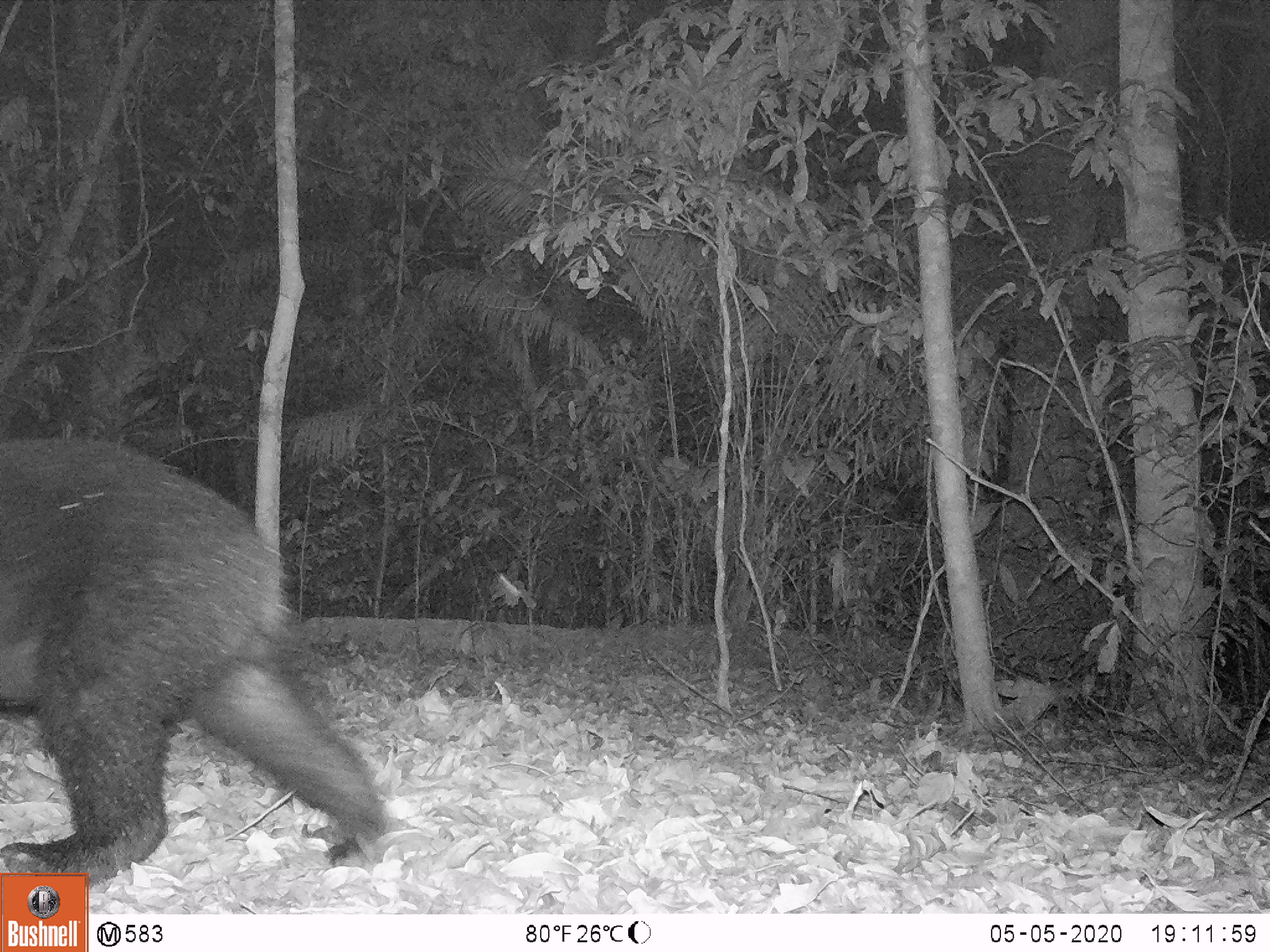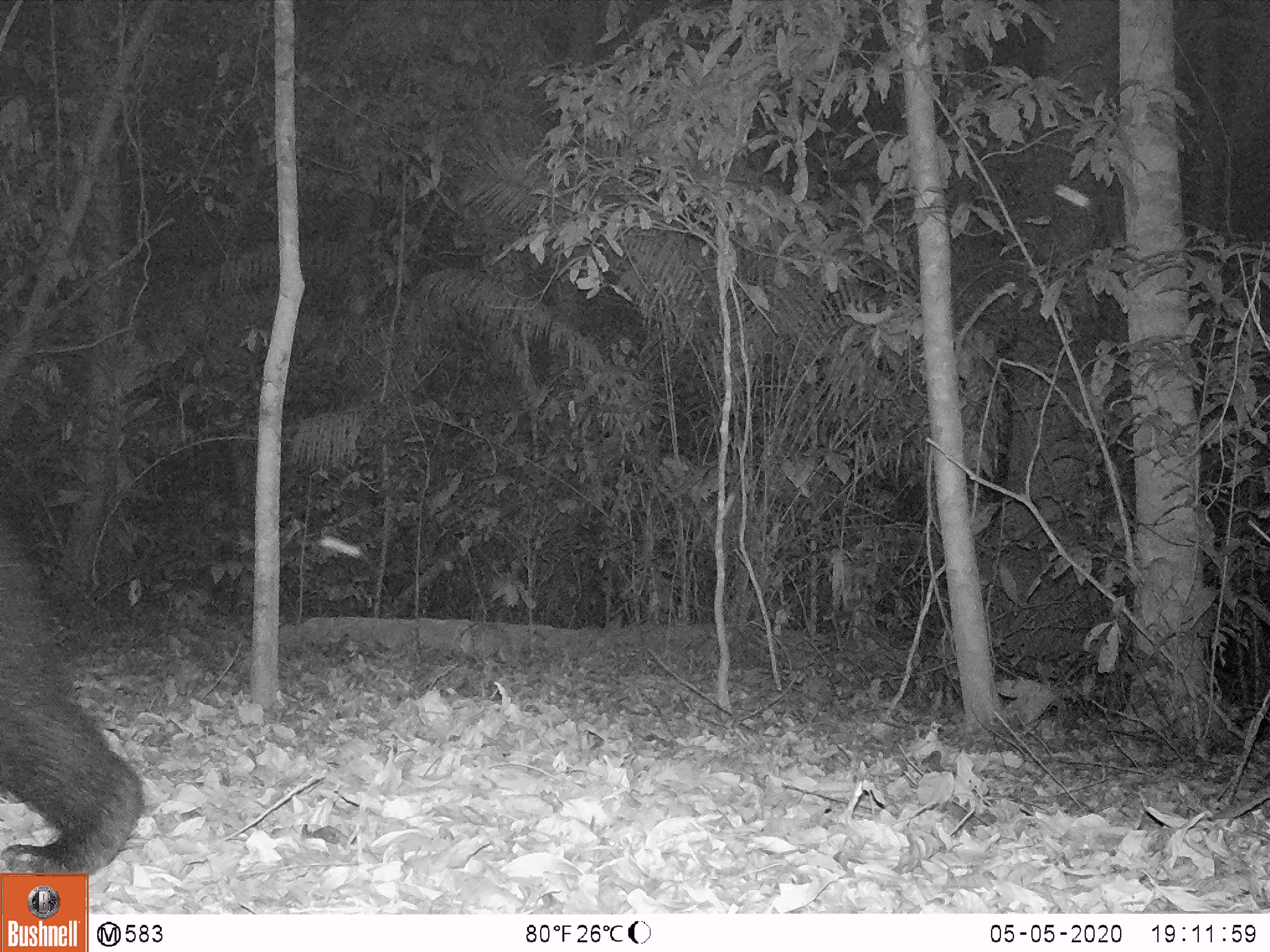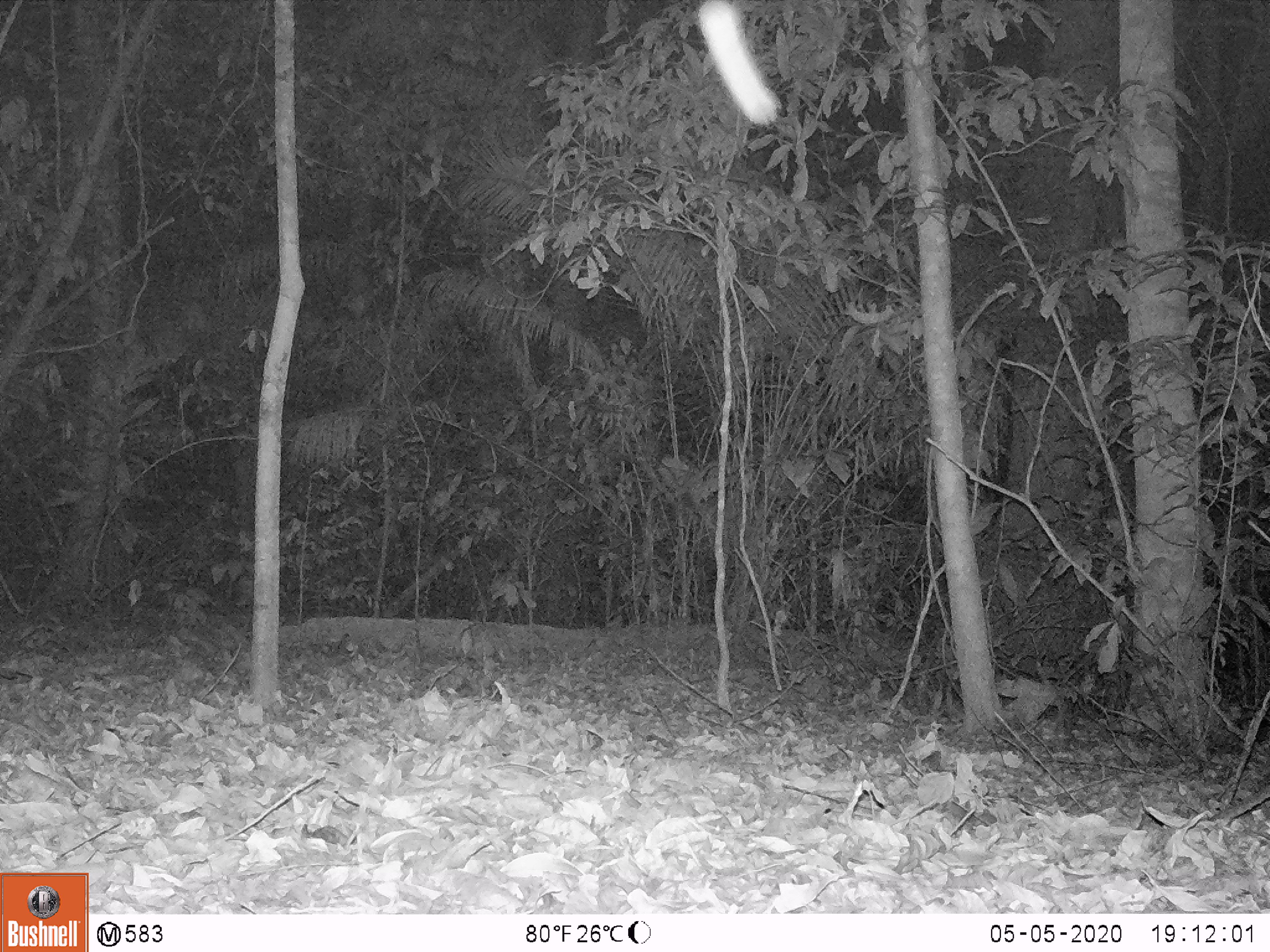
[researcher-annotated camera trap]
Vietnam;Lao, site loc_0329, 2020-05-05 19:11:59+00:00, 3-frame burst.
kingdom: Animalia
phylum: Chordata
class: Mammalia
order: Carnivora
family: Ursidae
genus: Ursus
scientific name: Ursus thibetanus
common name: asian black bear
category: asiatic black bear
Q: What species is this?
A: Asiatic black bear (asian black bear) (Ursus thibetanus).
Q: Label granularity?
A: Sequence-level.